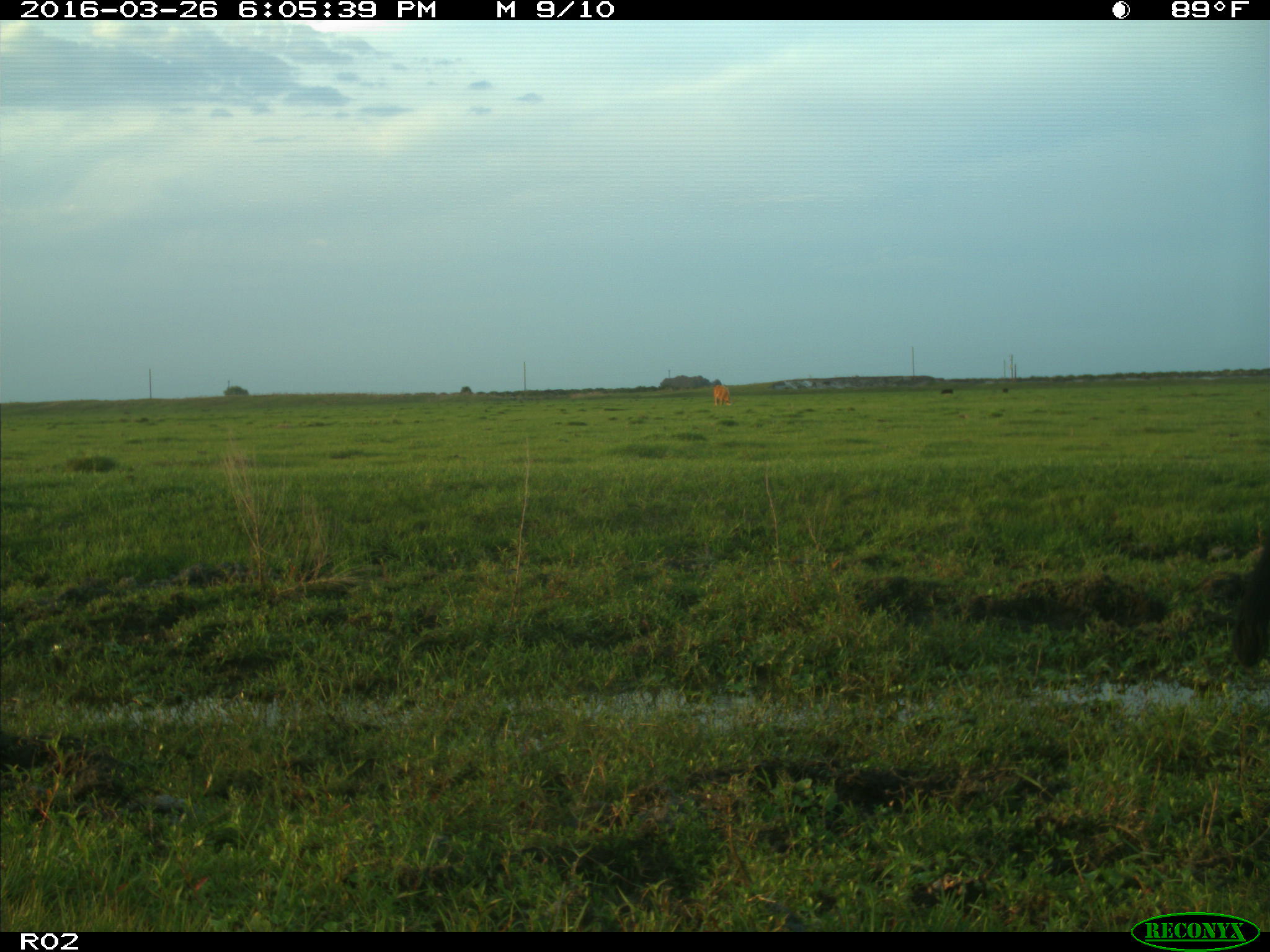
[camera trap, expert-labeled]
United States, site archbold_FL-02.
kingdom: Animalia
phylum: Chordata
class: Mammalia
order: Artiodactyla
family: Bovidae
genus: Bos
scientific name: Bos taurus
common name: domestic cow